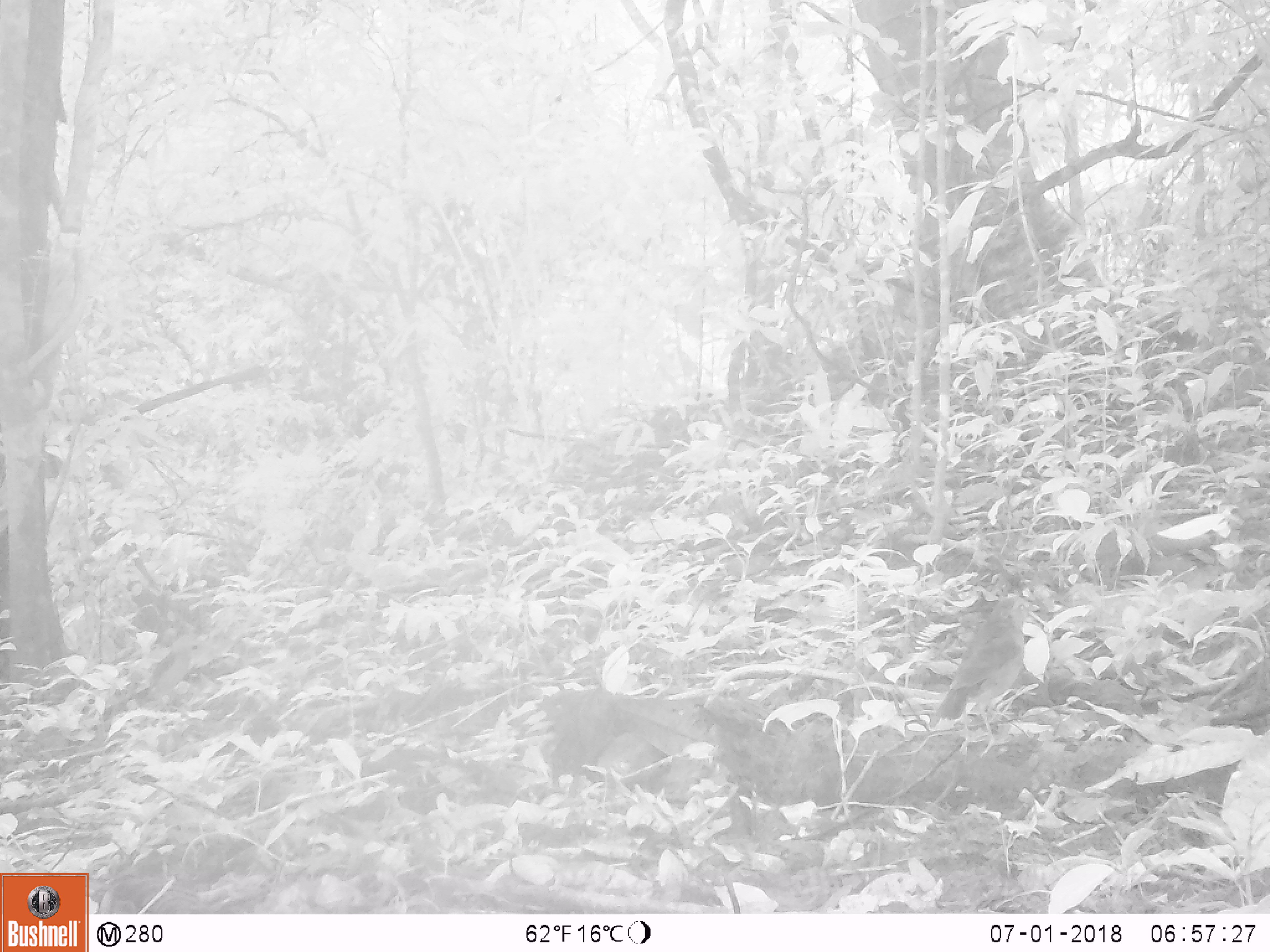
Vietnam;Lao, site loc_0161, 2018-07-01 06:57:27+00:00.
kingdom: Animalia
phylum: Chordata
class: Aves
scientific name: Aves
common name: bird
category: unidentified bird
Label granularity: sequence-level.